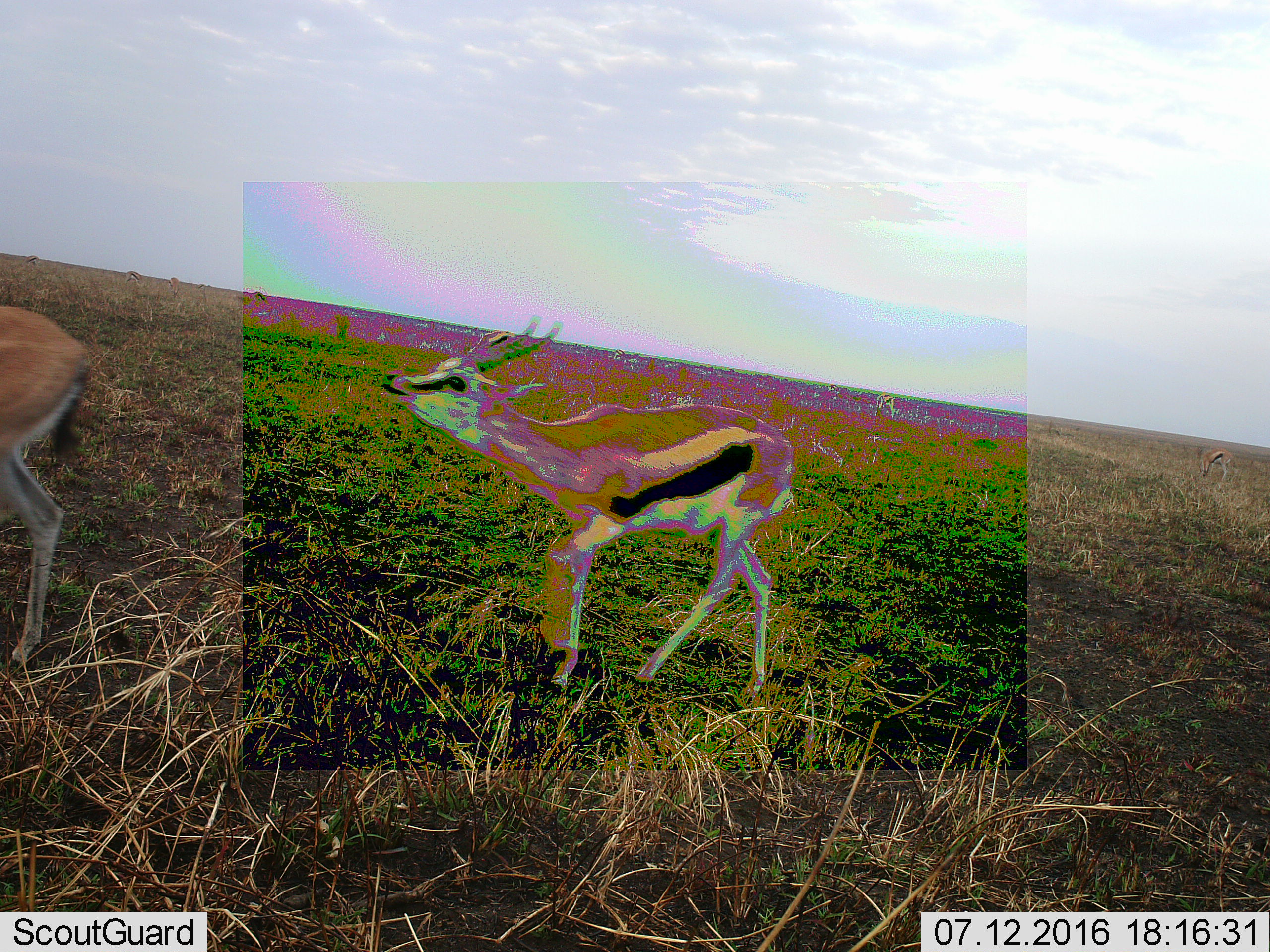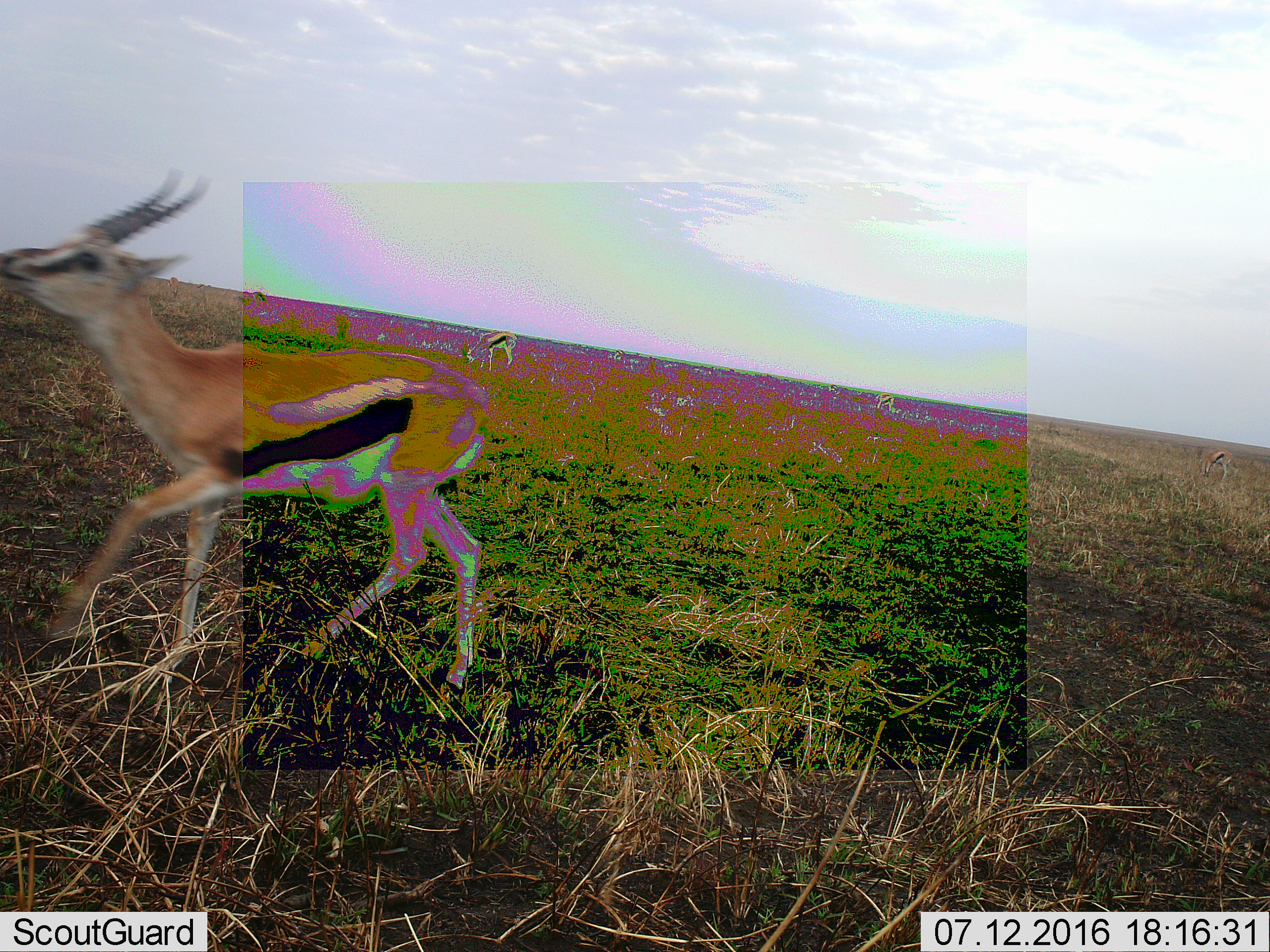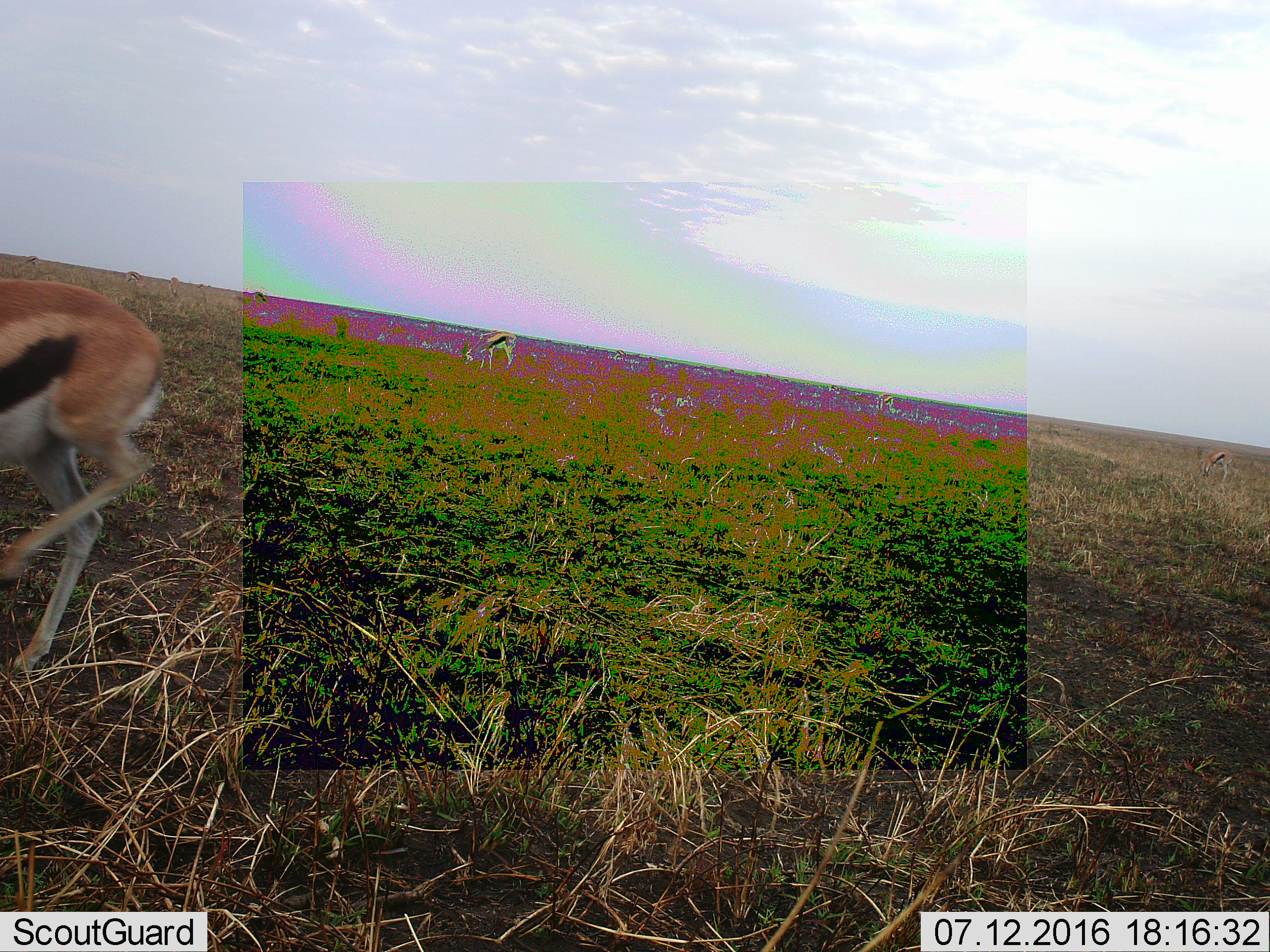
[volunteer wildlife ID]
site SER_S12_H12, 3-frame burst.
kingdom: Animalia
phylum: Chordata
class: Mammalia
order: Artiodactyla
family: Bovidae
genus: Eudorcas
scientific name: Eudorcas thomsonii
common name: thomson's gazelle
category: gazellethomsons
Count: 9.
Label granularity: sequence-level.